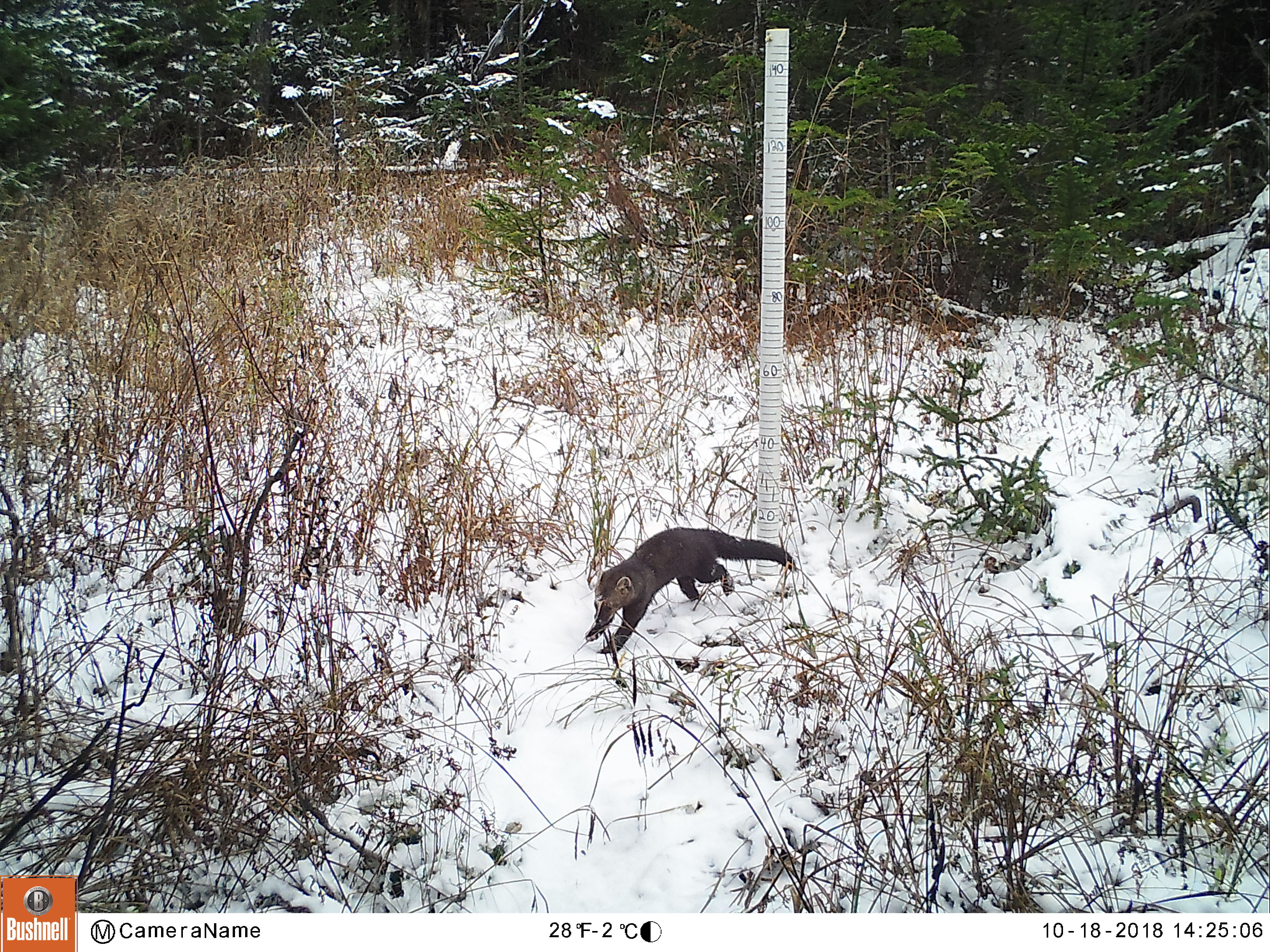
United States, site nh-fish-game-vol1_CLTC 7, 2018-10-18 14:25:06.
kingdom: Animalia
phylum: Chordata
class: Mammalia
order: Carnivora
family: Mustelidae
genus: Pekania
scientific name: Pekania pennanti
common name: fisher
Fisher (Pekania pennanti).